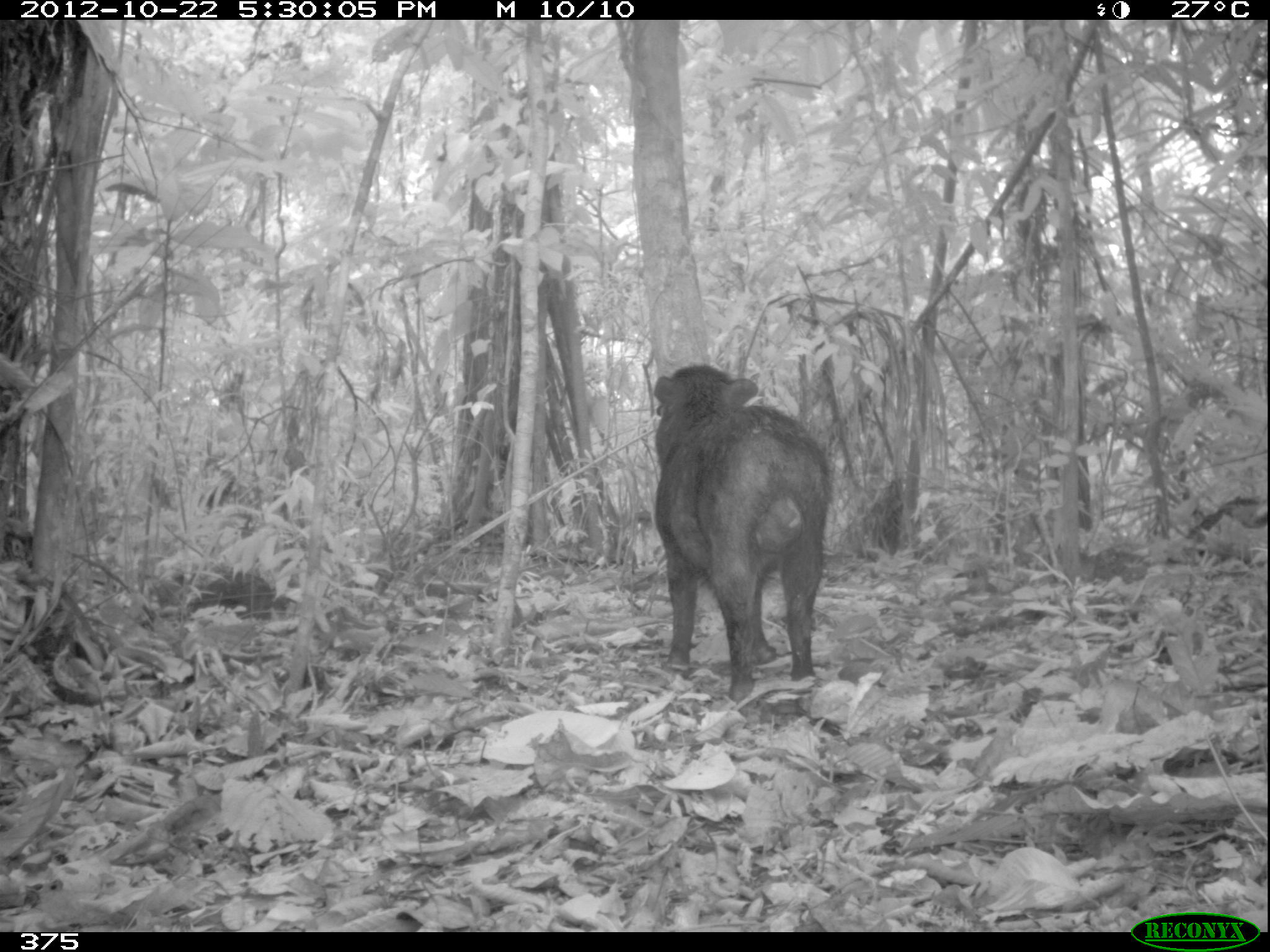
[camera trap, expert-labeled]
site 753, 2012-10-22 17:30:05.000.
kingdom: Animalia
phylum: Chordata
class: Mammalia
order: Artiodactyla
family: Tayassuidae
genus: Tayassu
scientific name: Tayassu pecari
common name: white-lipped peccary